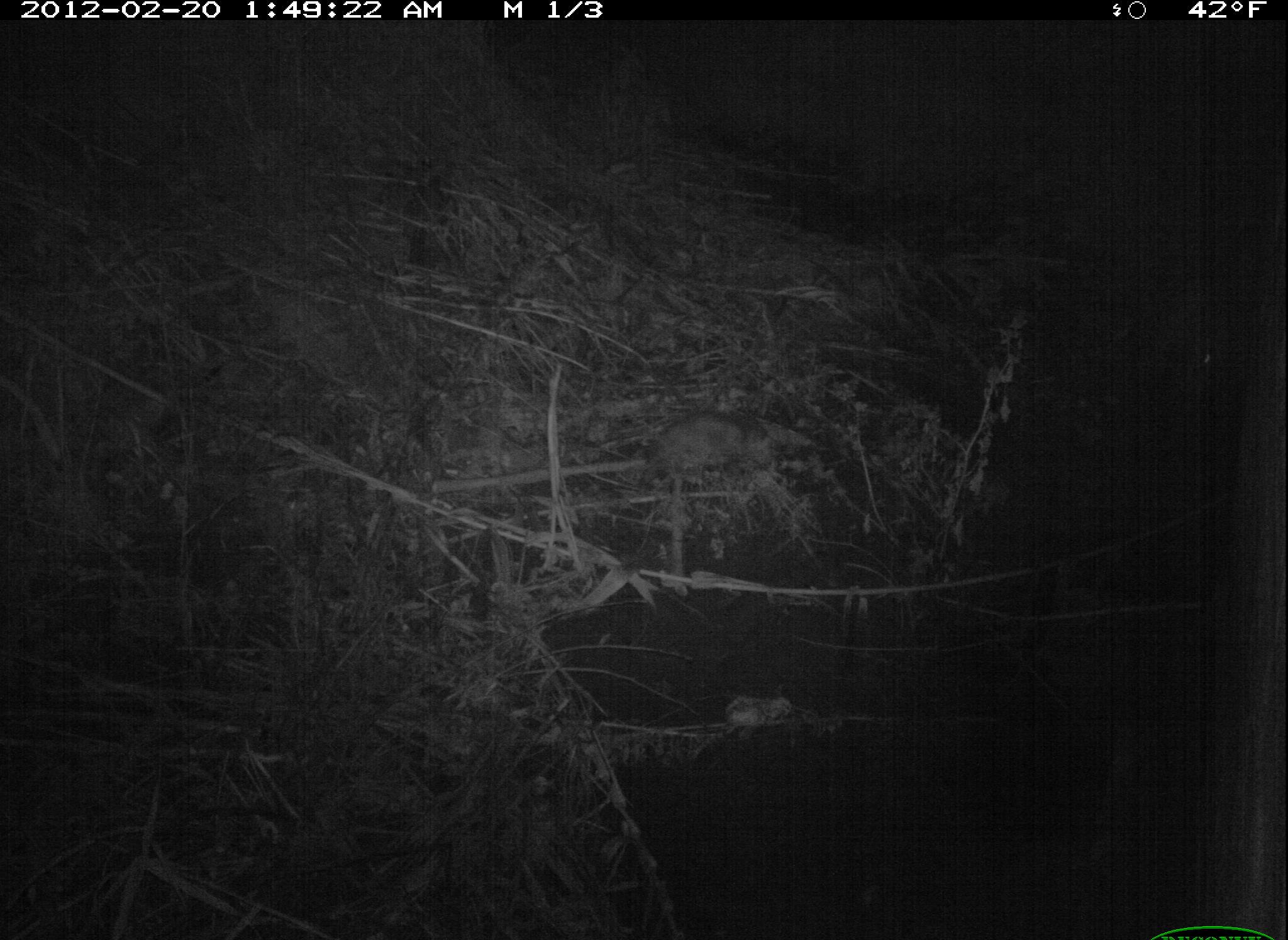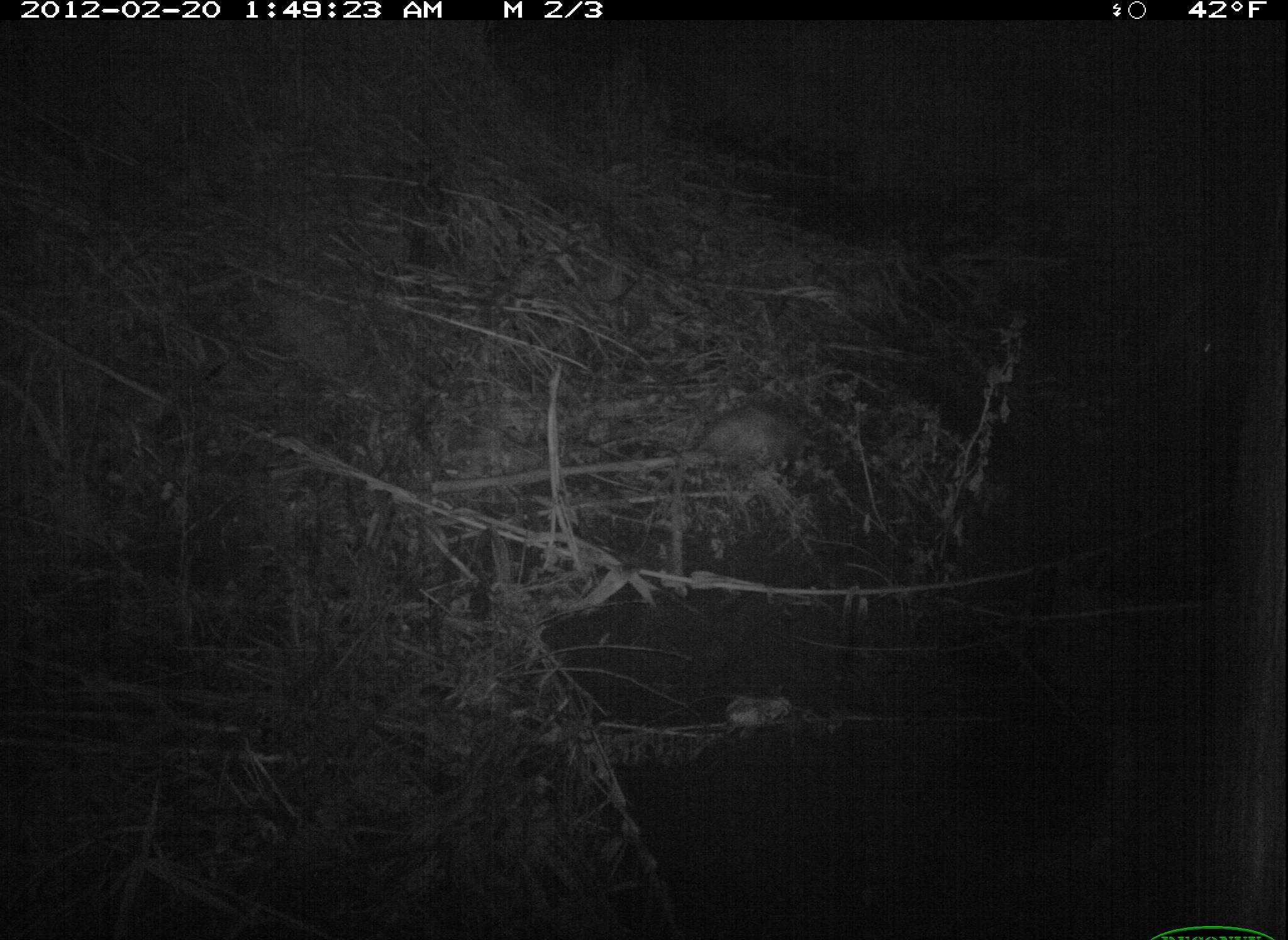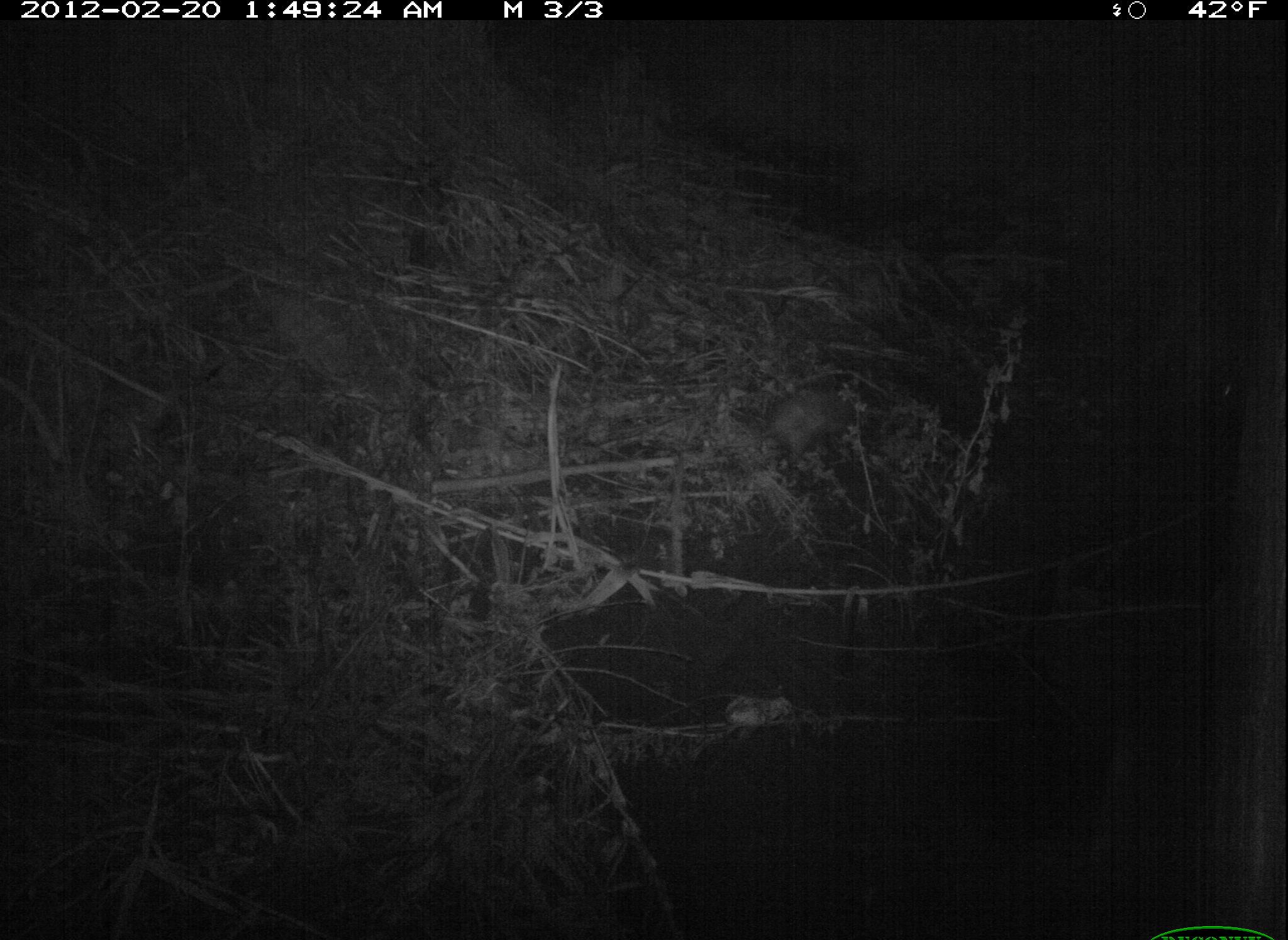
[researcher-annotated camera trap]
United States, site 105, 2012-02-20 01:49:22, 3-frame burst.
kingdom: Animalia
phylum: Chordata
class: Mammalia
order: Didelphimorphia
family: Didelphidae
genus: Didelphis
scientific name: Didelphis virginiana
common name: virginia opossum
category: opossum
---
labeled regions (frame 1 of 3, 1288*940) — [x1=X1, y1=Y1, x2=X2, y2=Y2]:
opossum: [x1=625, y1=393, x2=791, y2=520]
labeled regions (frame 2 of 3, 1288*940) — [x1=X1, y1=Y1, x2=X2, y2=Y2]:
opossum: [x1=660, y1=385, x2=849, y2=515]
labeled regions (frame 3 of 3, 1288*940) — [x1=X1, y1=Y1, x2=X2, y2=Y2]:
opossum: [x1=731, y1=388, x2=869, y2=479]